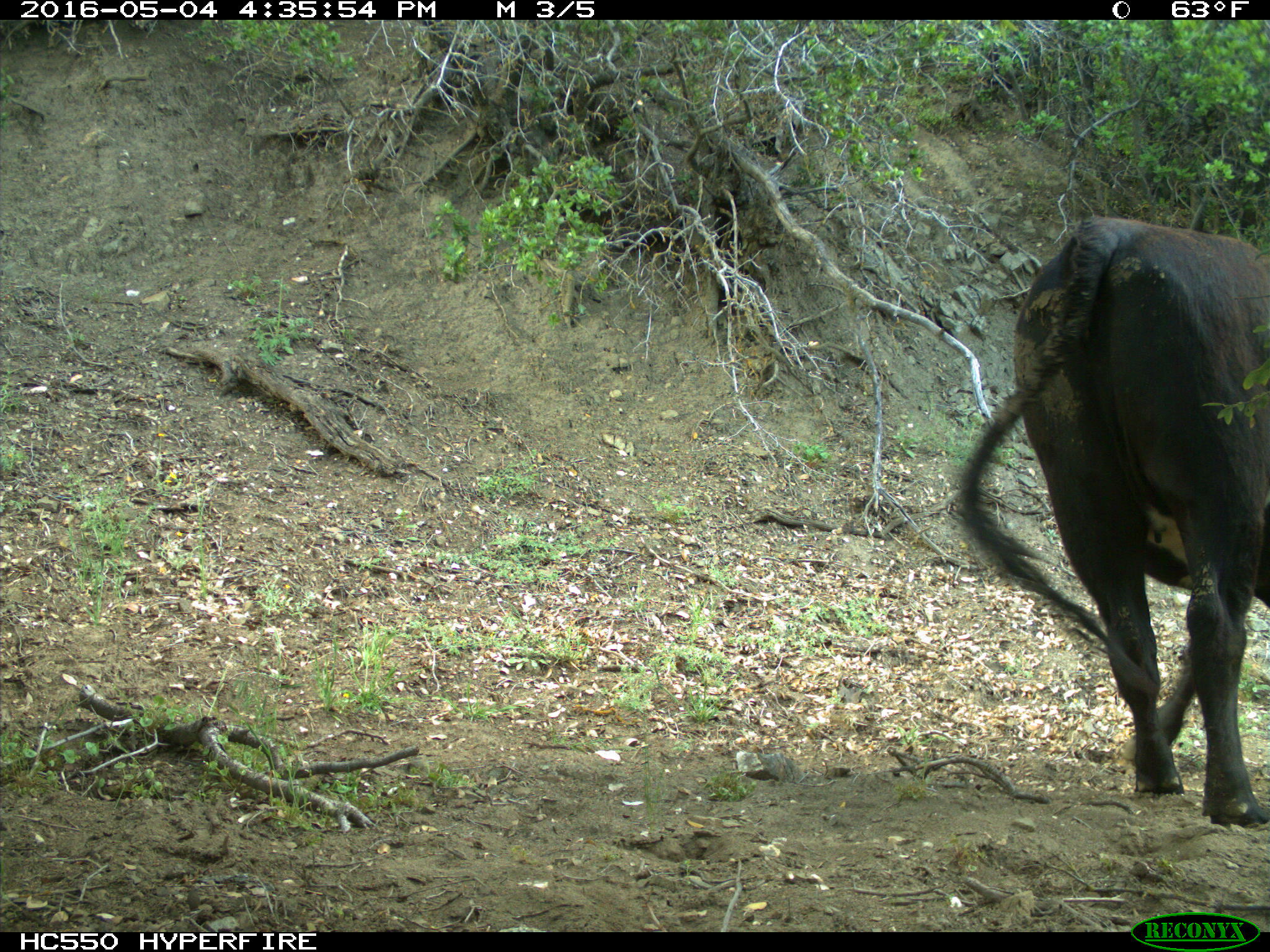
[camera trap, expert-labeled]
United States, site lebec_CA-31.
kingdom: Animalia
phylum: Chordata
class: Mammalia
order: Artiodactyla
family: Bovidae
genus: Bos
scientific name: Bos taurus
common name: domestic cow